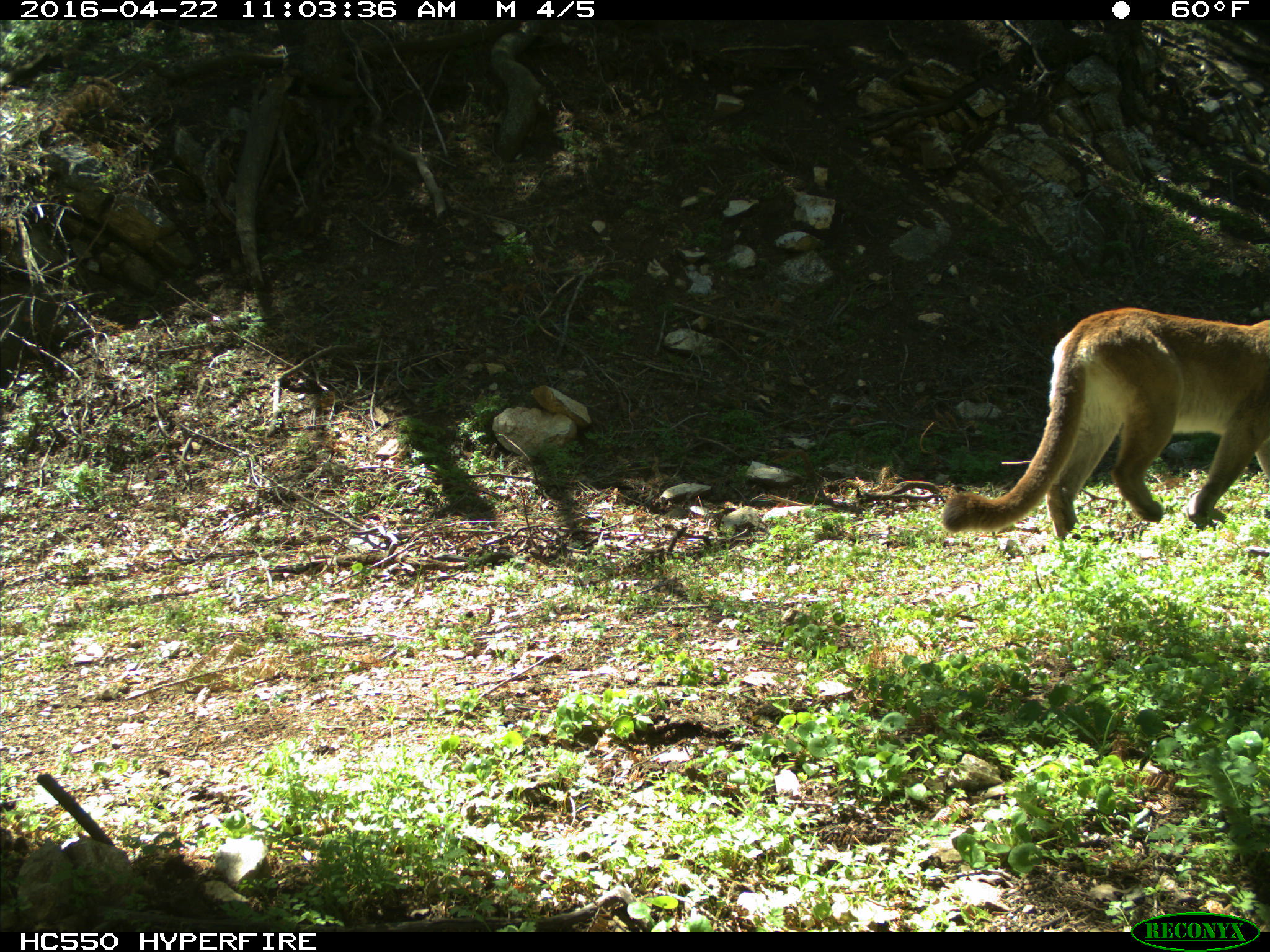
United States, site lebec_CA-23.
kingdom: Animalia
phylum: Chordata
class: Mammalia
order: Carnivora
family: Felidae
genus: Puma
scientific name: Puma concolor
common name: mountain lion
Puma concolor (mountain lion).